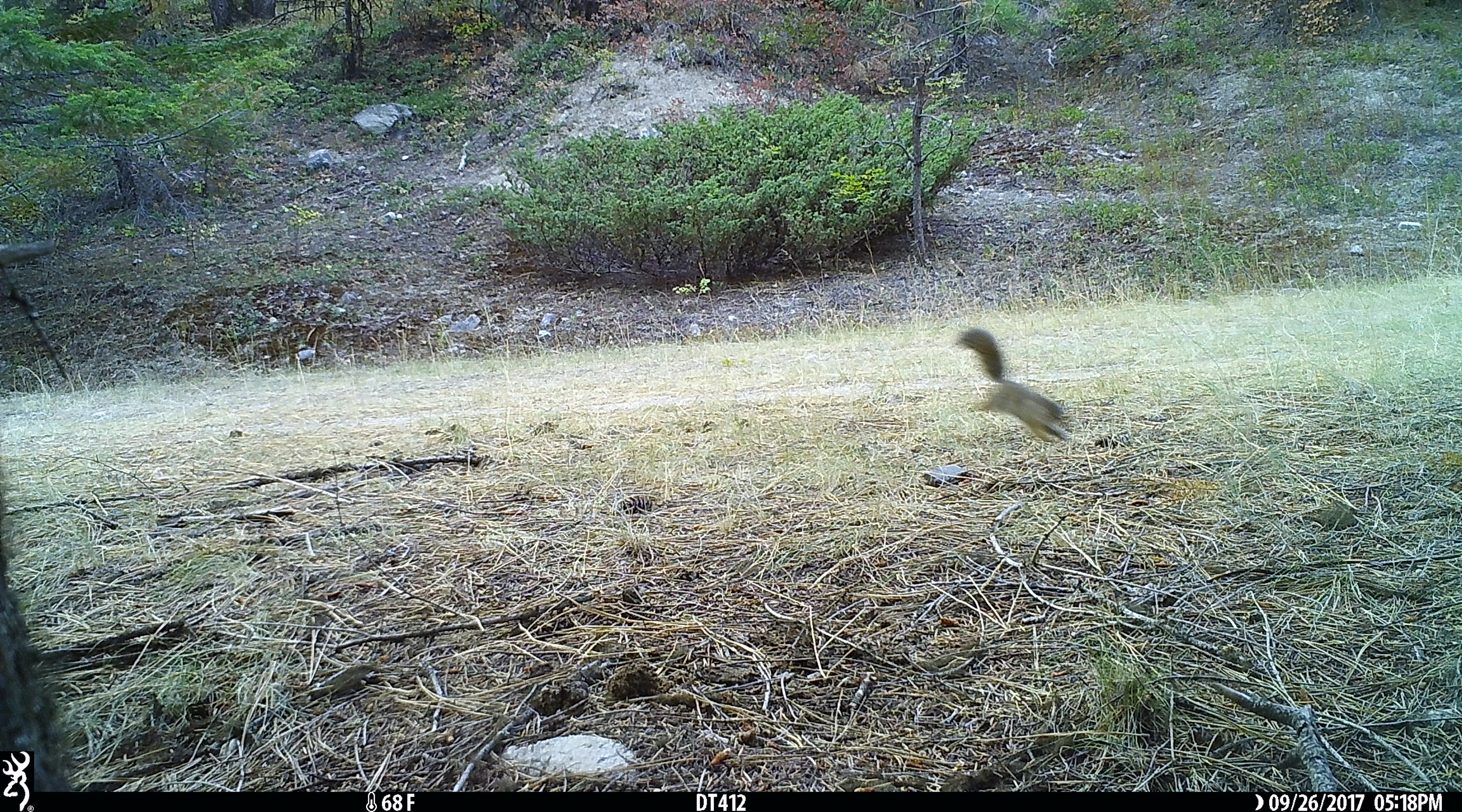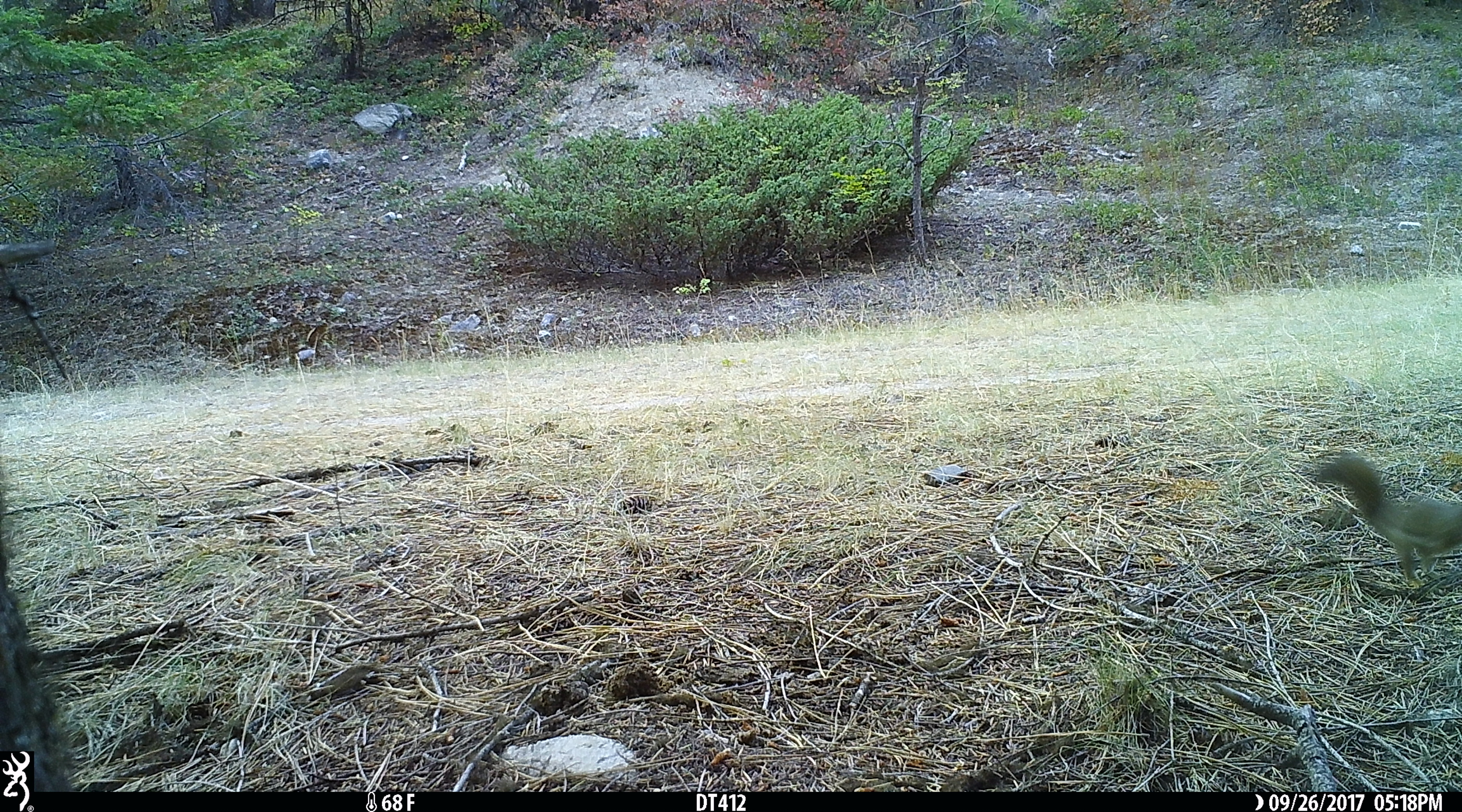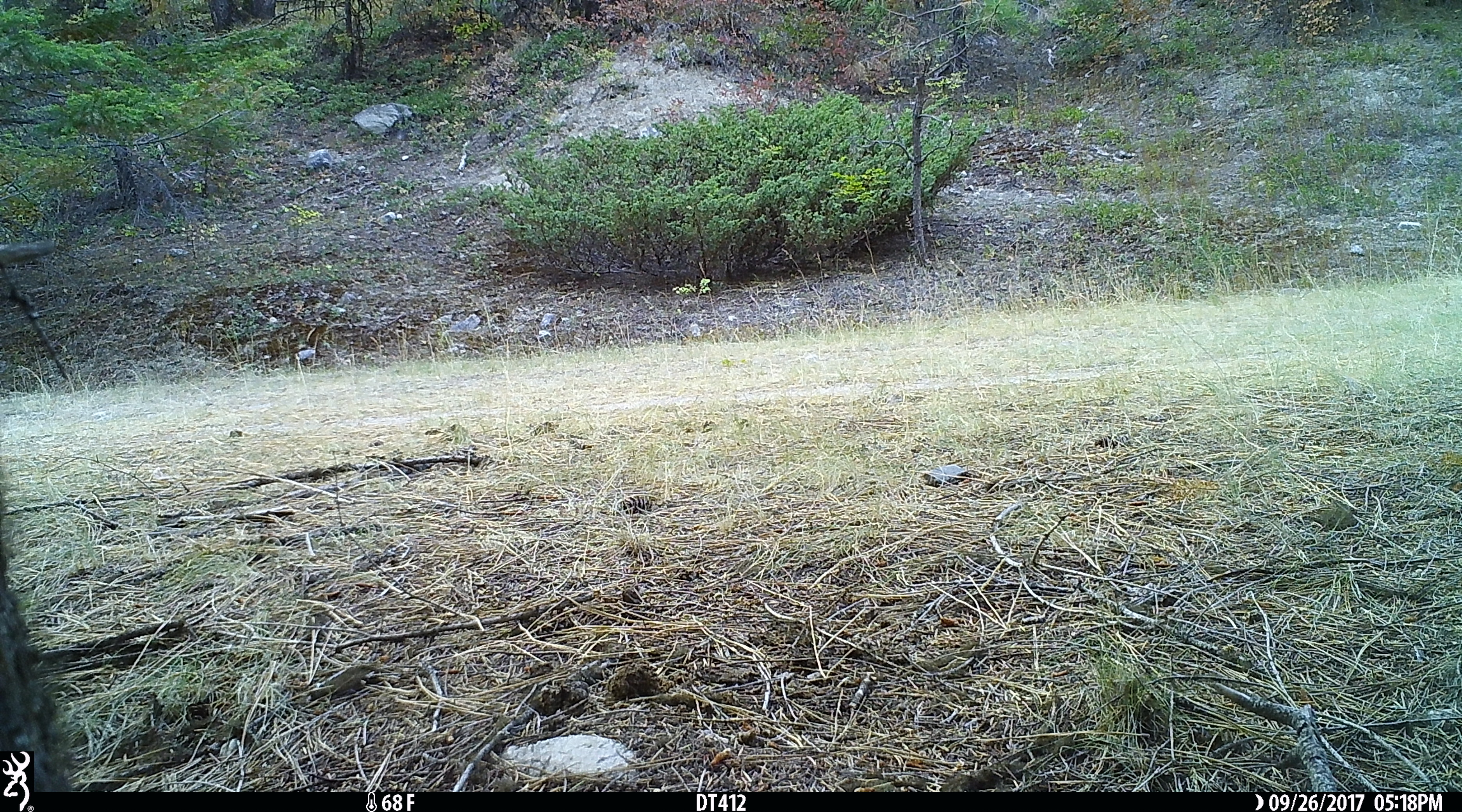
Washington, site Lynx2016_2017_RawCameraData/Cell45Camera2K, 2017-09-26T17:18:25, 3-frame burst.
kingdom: Animalia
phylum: Chordata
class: Mammalia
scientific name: Mammalia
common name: small mammal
Small mammal (Mammalia). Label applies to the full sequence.